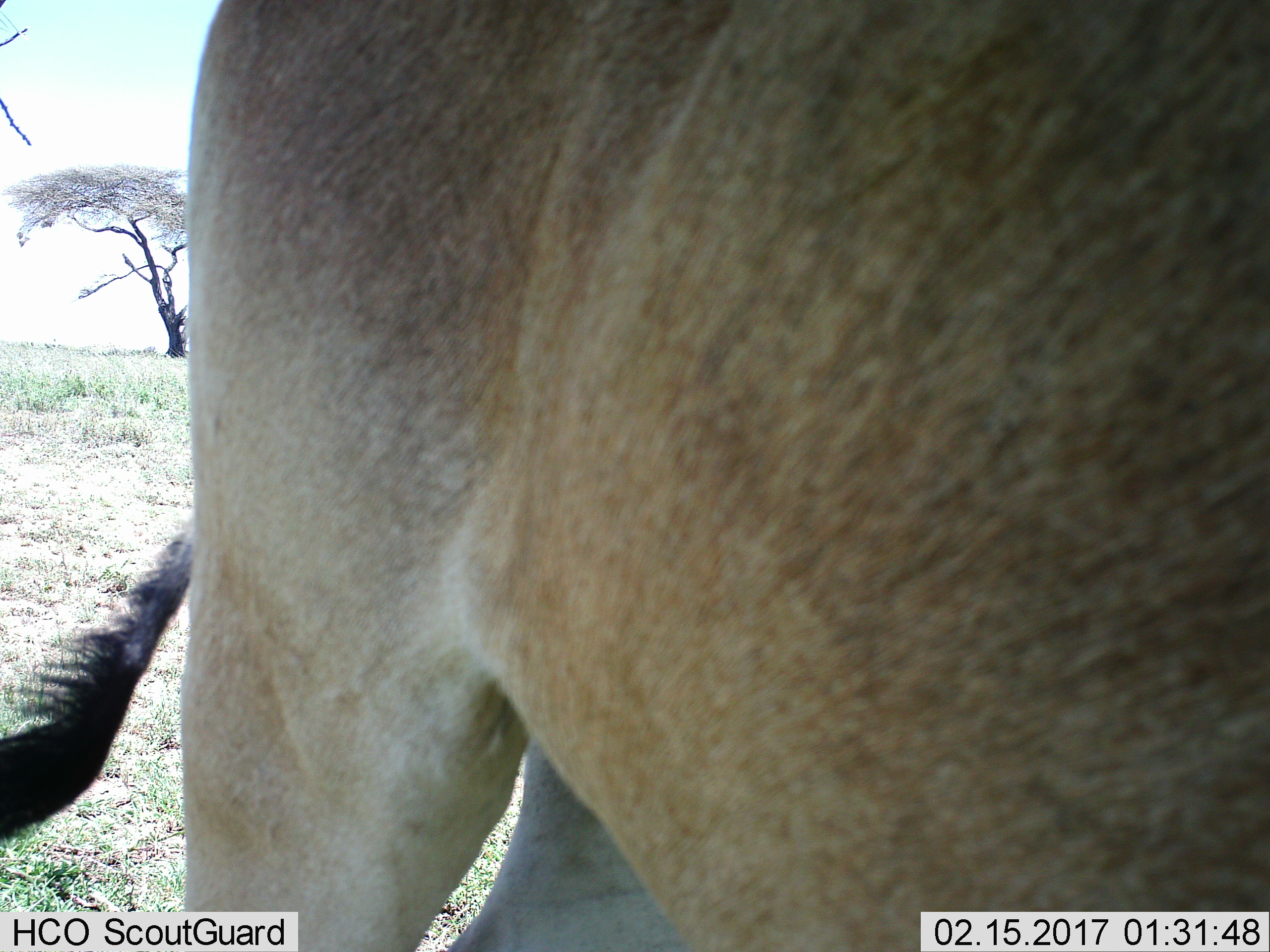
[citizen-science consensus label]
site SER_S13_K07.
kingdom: Animalia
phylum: Chordata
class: Mammalia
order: Artiodactyla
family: Bovidae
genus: Alcelaphus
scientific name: Alcelaphus buselaphus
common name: hartebeest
Hartebeest (Alcelaphus buselaphus), count 1. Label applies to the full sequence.